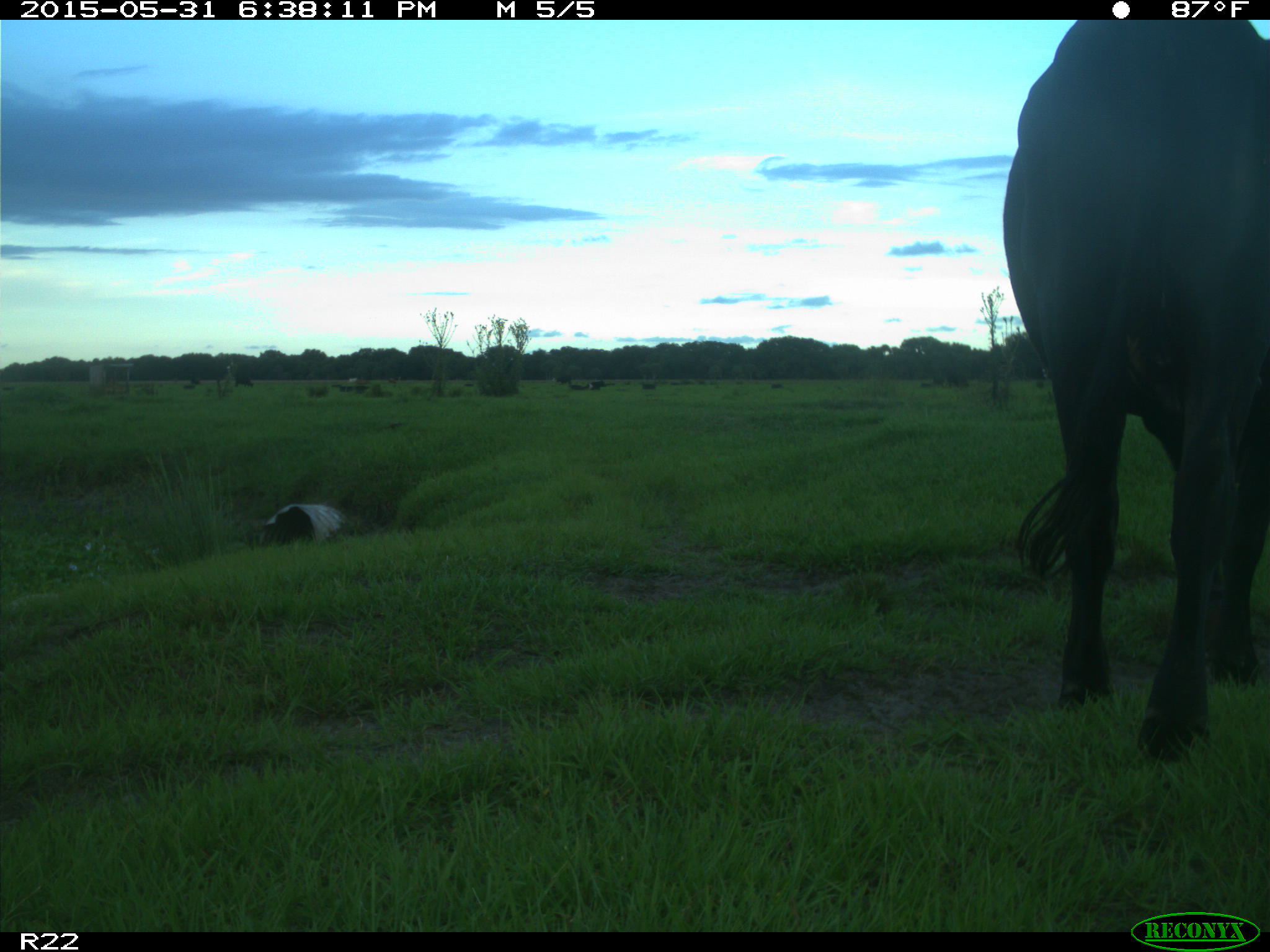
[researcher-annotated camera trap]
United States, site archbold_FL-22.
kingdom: Animalia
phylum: Chordata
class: Mammalia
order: Artiodactyla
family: Bovidae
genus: Bos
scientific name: Bos taurus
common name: domestic cow